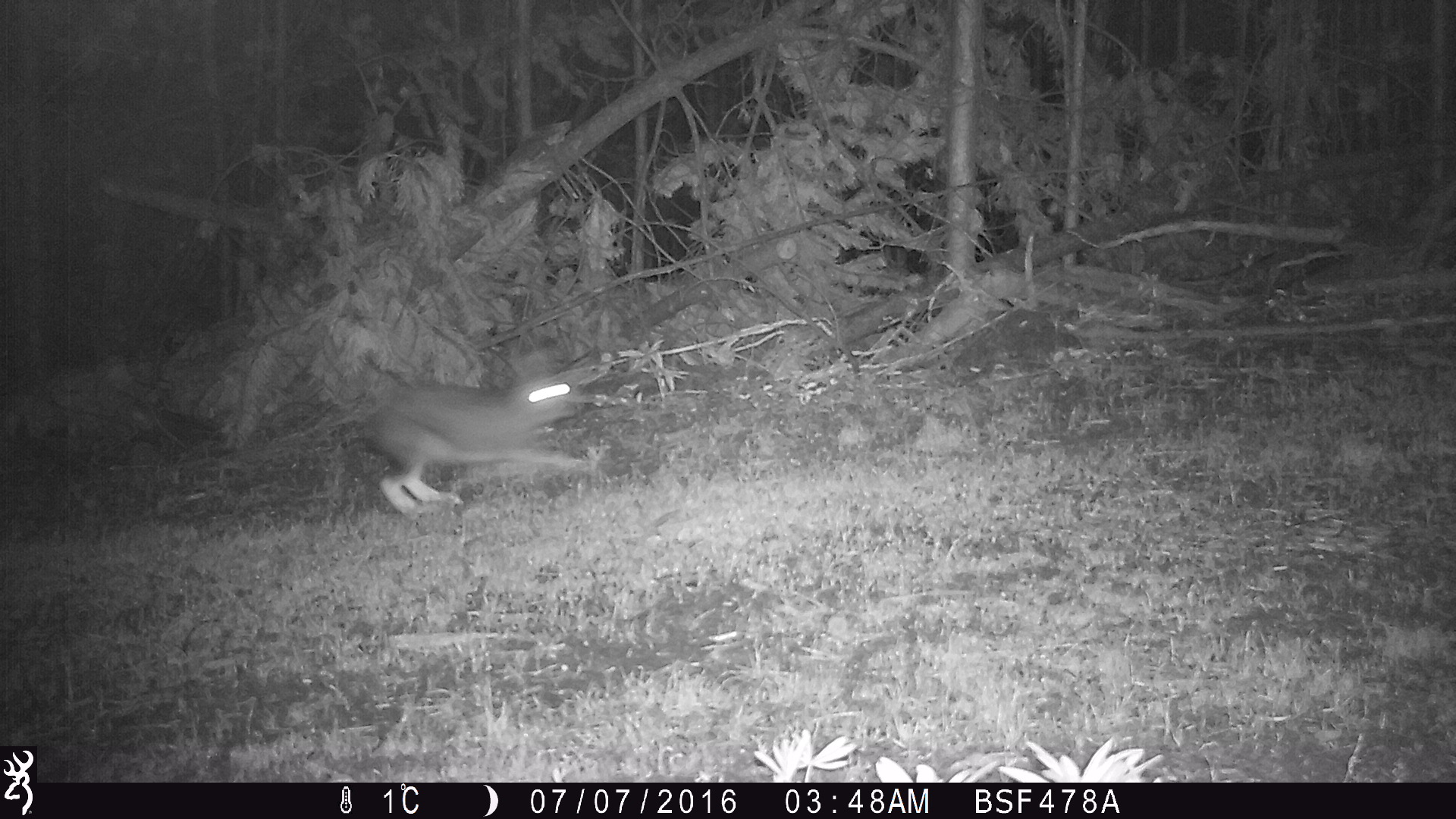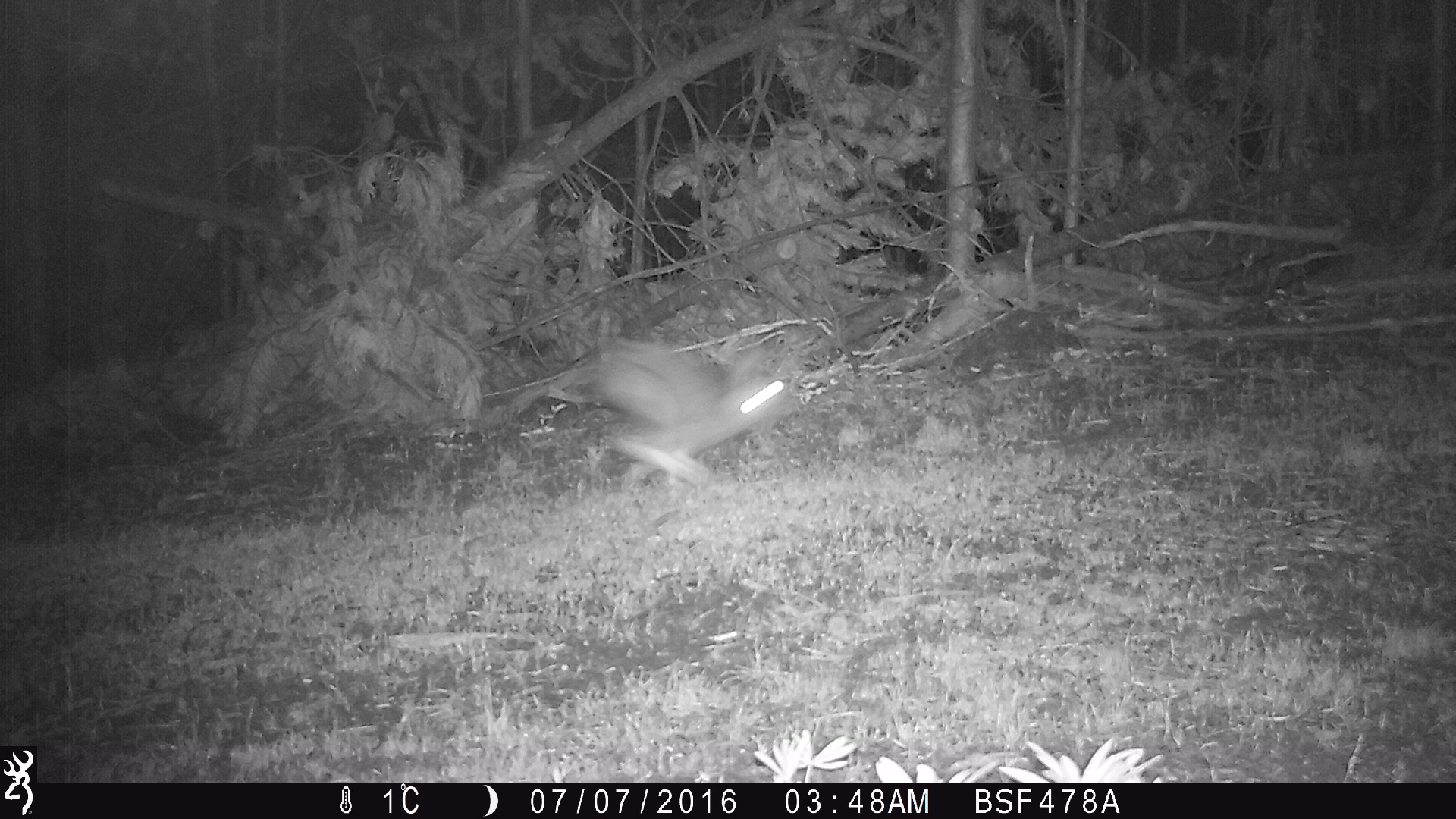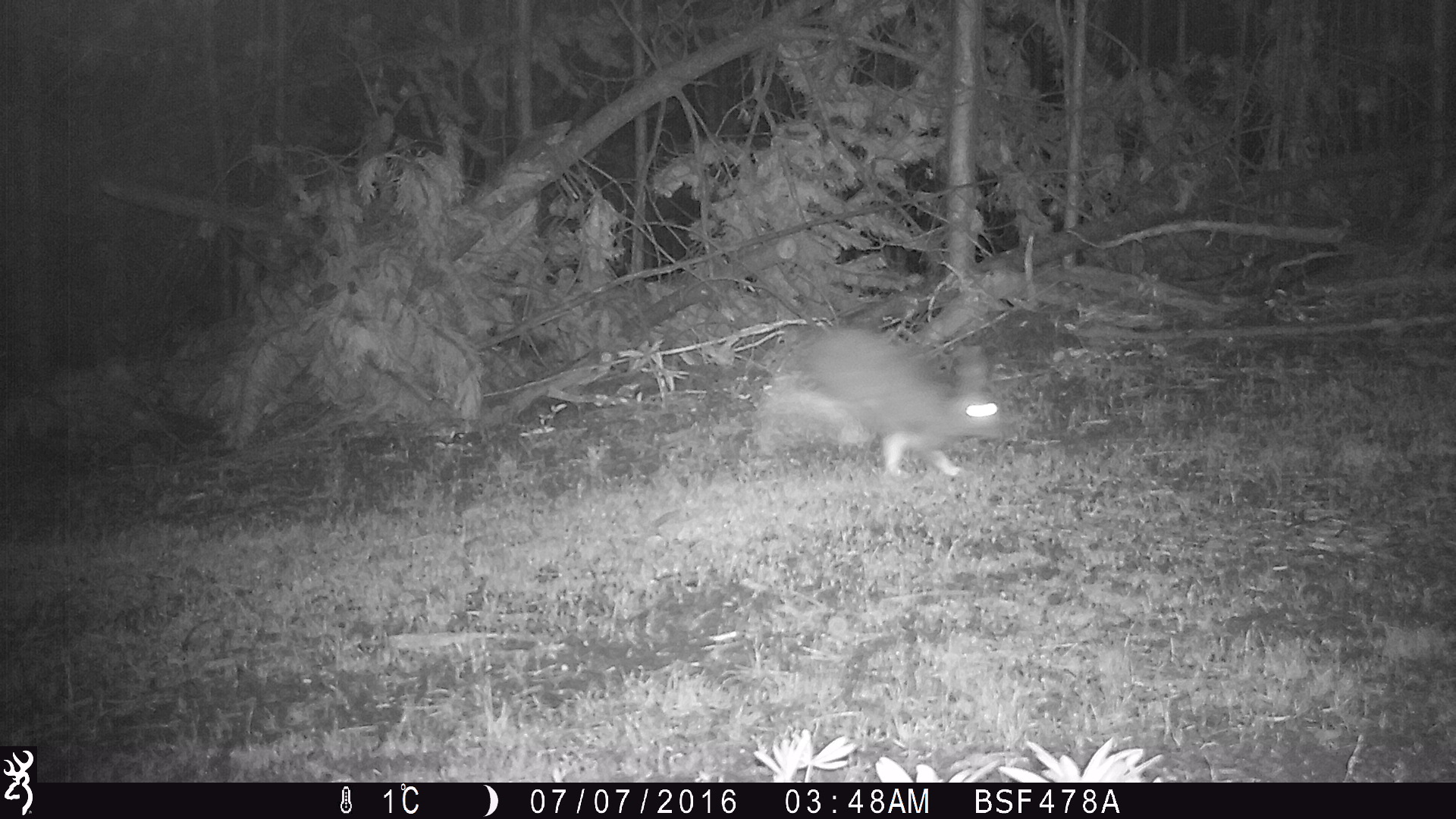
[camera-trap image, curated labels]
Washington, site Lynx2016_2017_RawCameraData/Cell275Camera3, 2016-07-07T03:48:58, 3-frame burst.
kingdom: Animalia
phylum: Chordata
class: Mammalia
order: Lagomorpha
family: Leporidae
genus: Lepus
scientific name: Lepus americanus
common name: snowshoe hare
Lepus americanus (snowshoe hare). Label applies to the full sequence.